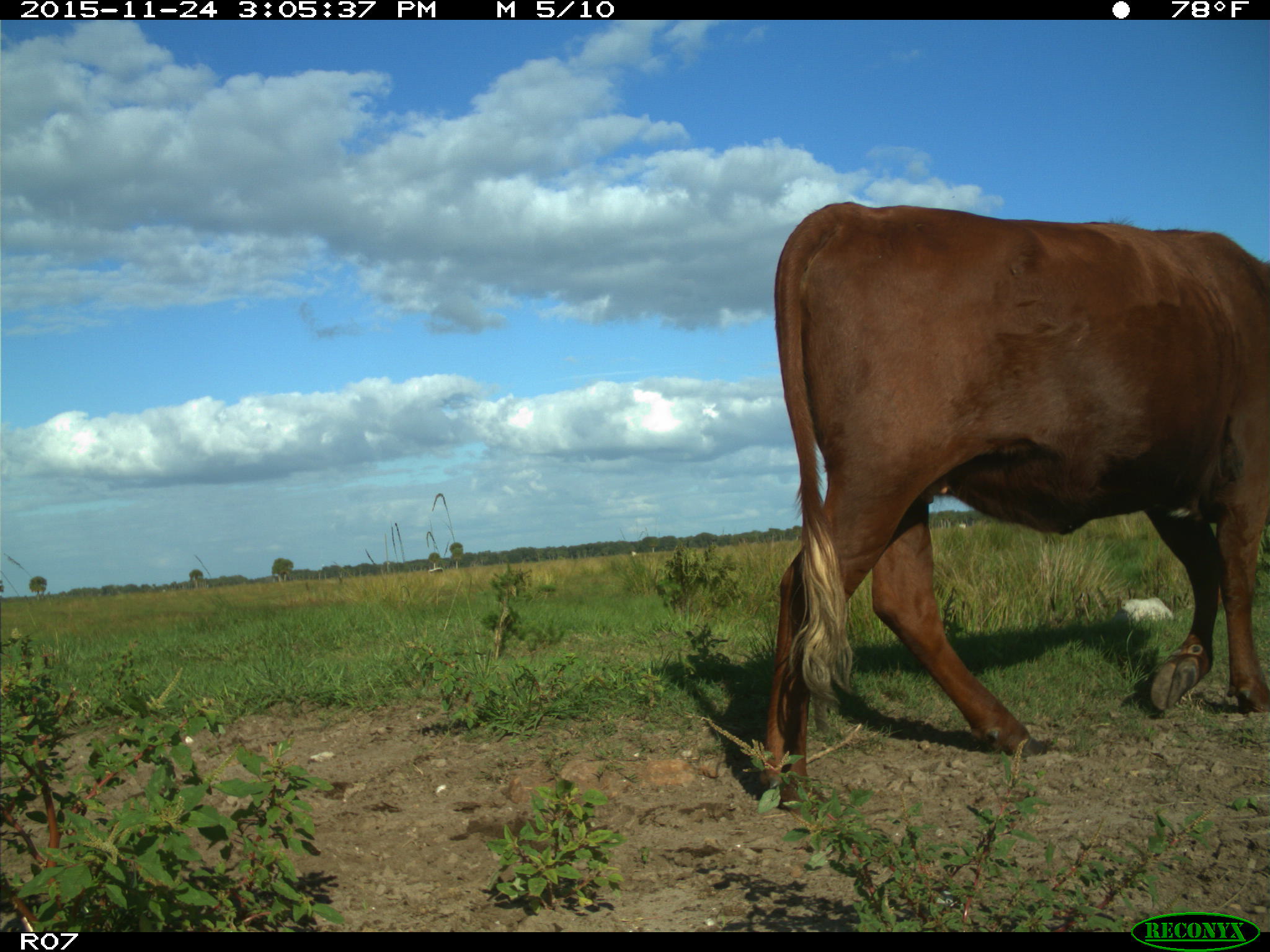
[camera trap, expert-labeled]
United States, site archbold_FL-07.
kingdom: Animalia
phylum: Chordata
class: Mammalia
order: Artiodactyla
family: Bovidae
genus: Bos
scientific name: Bos taurus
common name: domestic cow